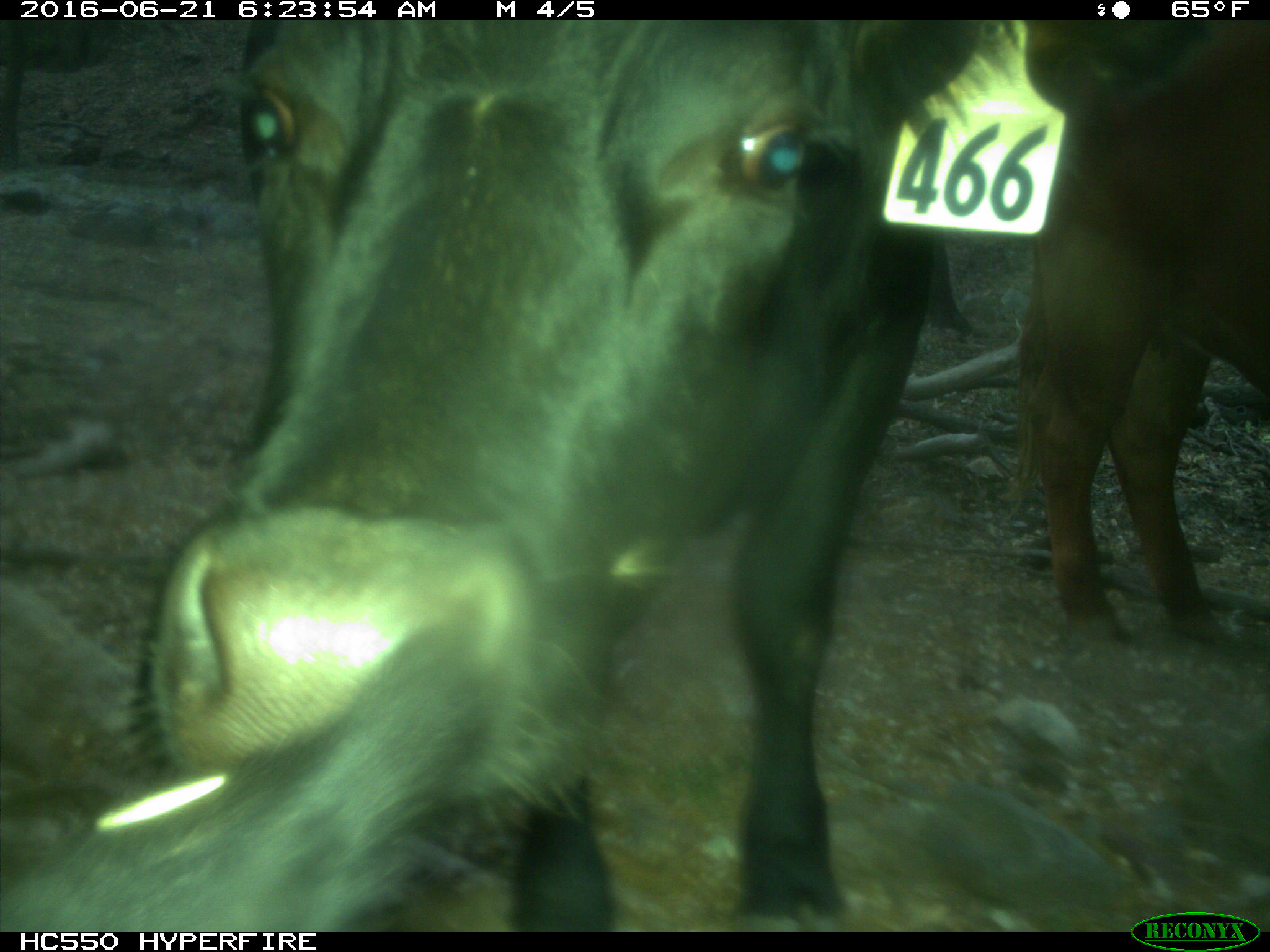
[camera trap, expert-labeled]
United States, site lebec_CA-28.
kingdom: Animalia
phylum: Chordata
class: Mammalia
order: Artiodactyla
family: Bovidae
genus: Bos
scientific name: Bos taurus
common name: domestic cow